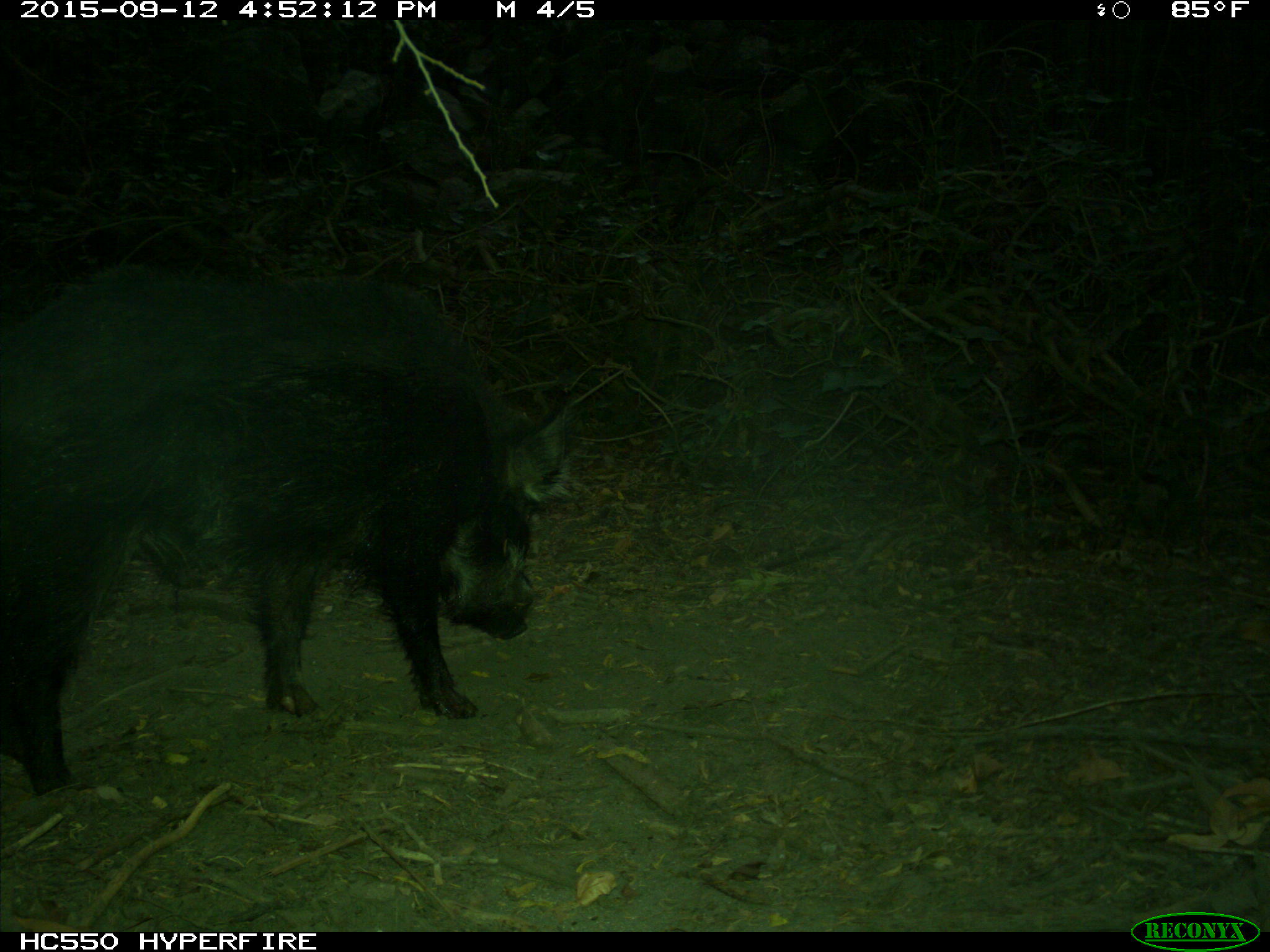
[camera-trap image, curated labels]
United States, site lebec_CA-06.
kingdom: Animalia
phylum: Chordata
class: Mammalia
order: Artiodactyla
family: Suidae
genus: Sus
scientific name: Sus scrofa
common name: wild boar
Sus scrofa (wild boar).